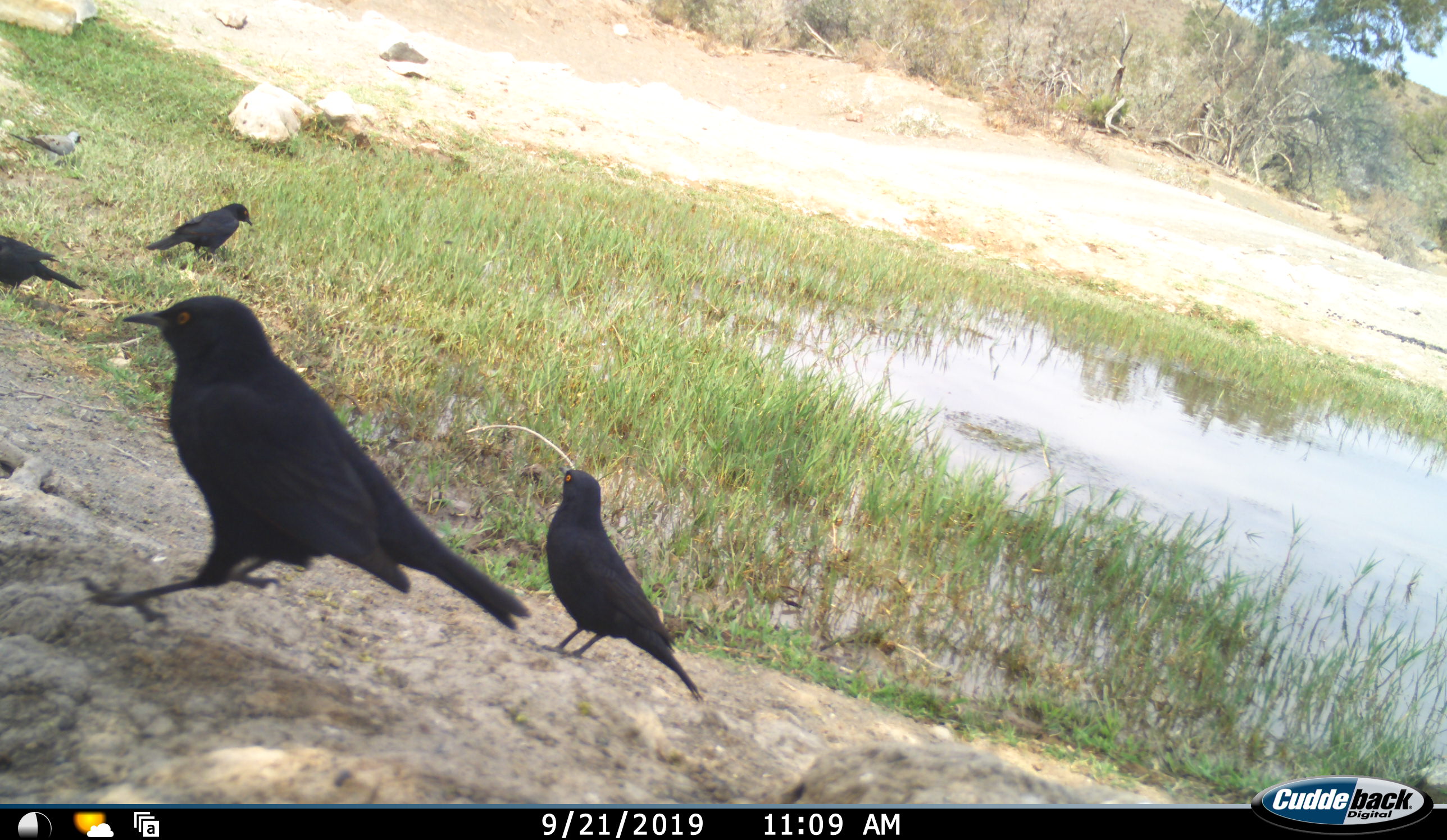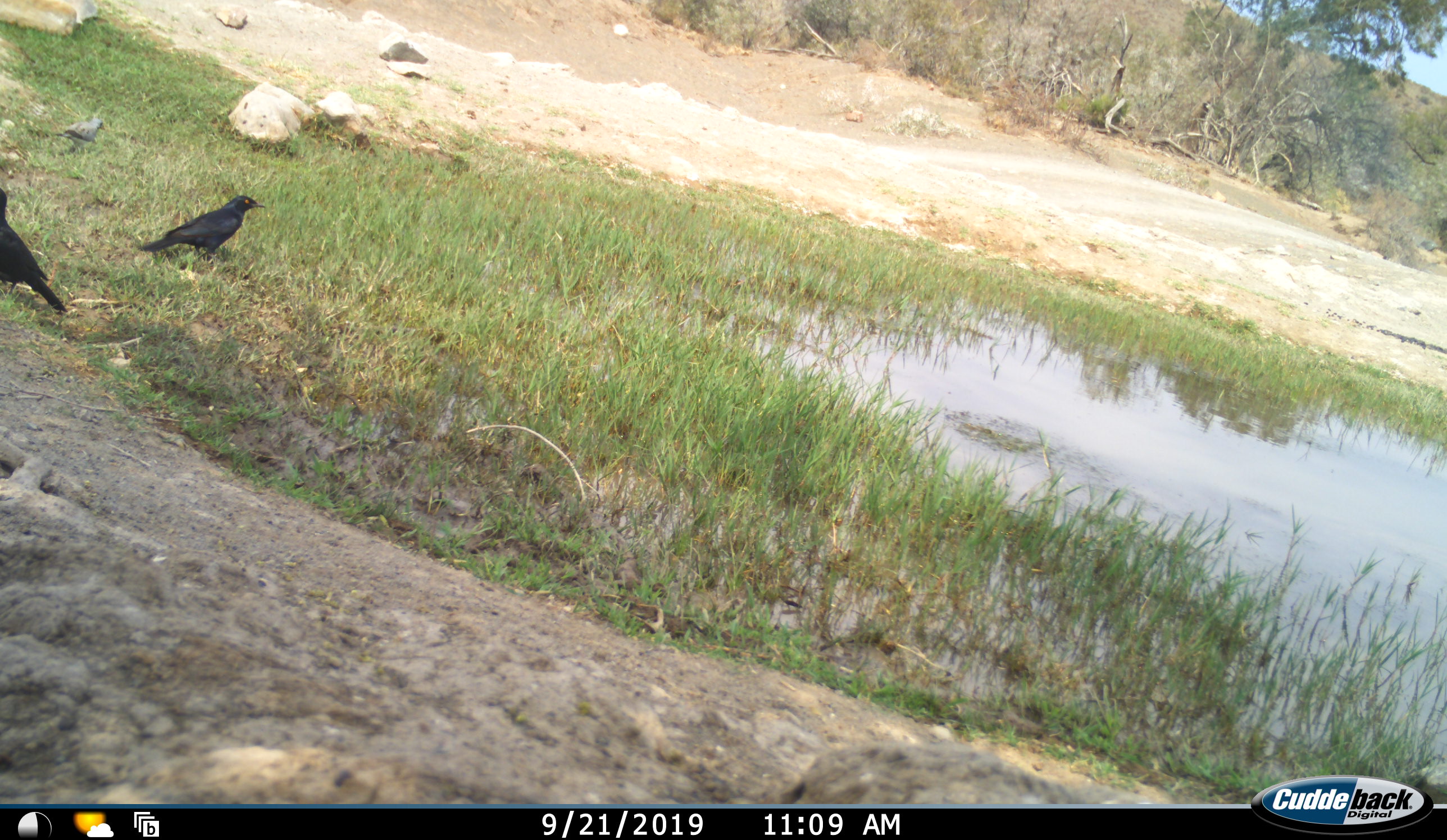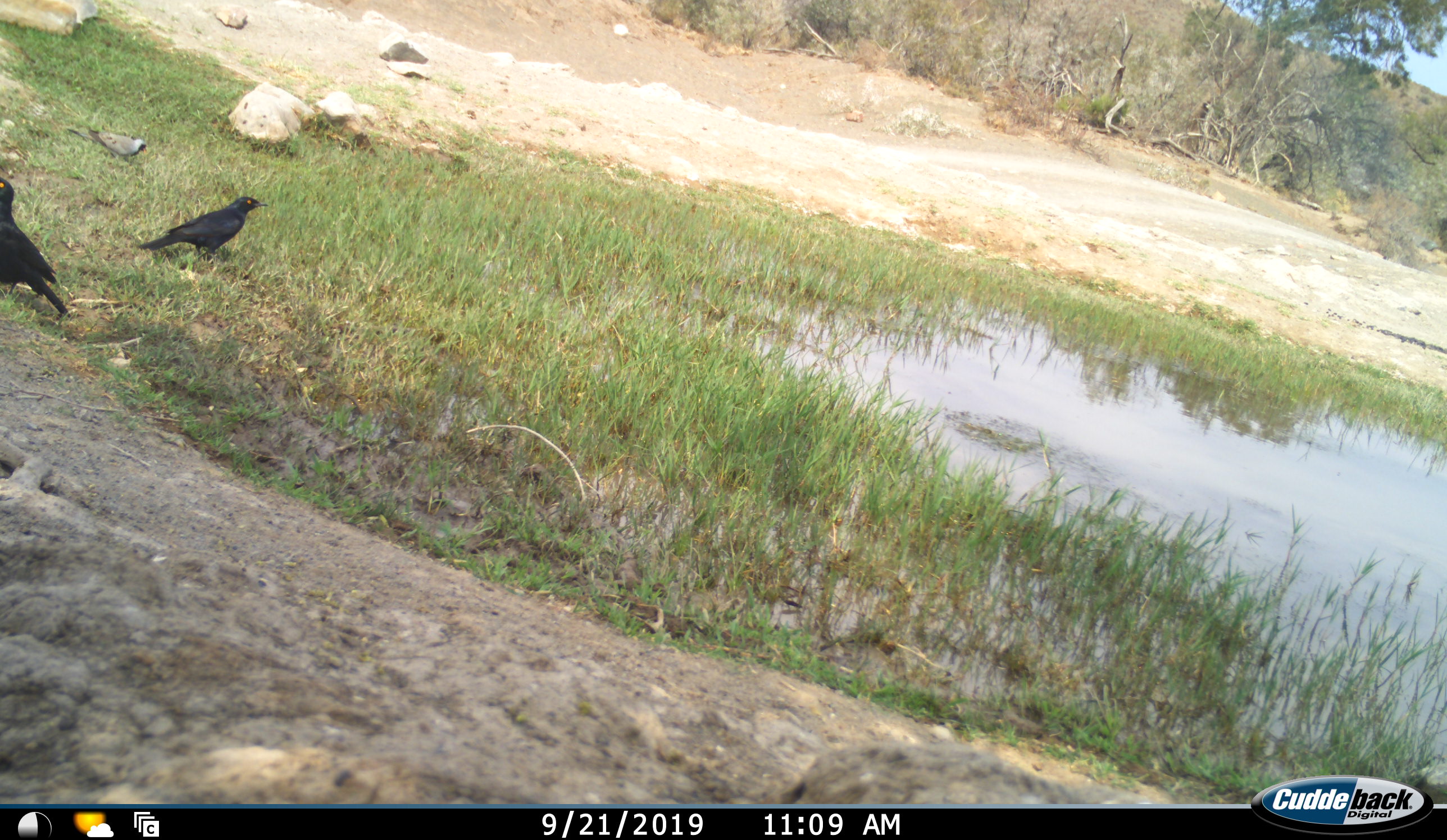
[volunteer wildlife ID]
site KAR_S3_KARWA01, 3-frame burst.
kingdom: Animalia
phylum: Chordata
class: Aves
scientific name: Aves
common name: bird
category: birdother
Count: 5.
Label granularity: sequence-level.